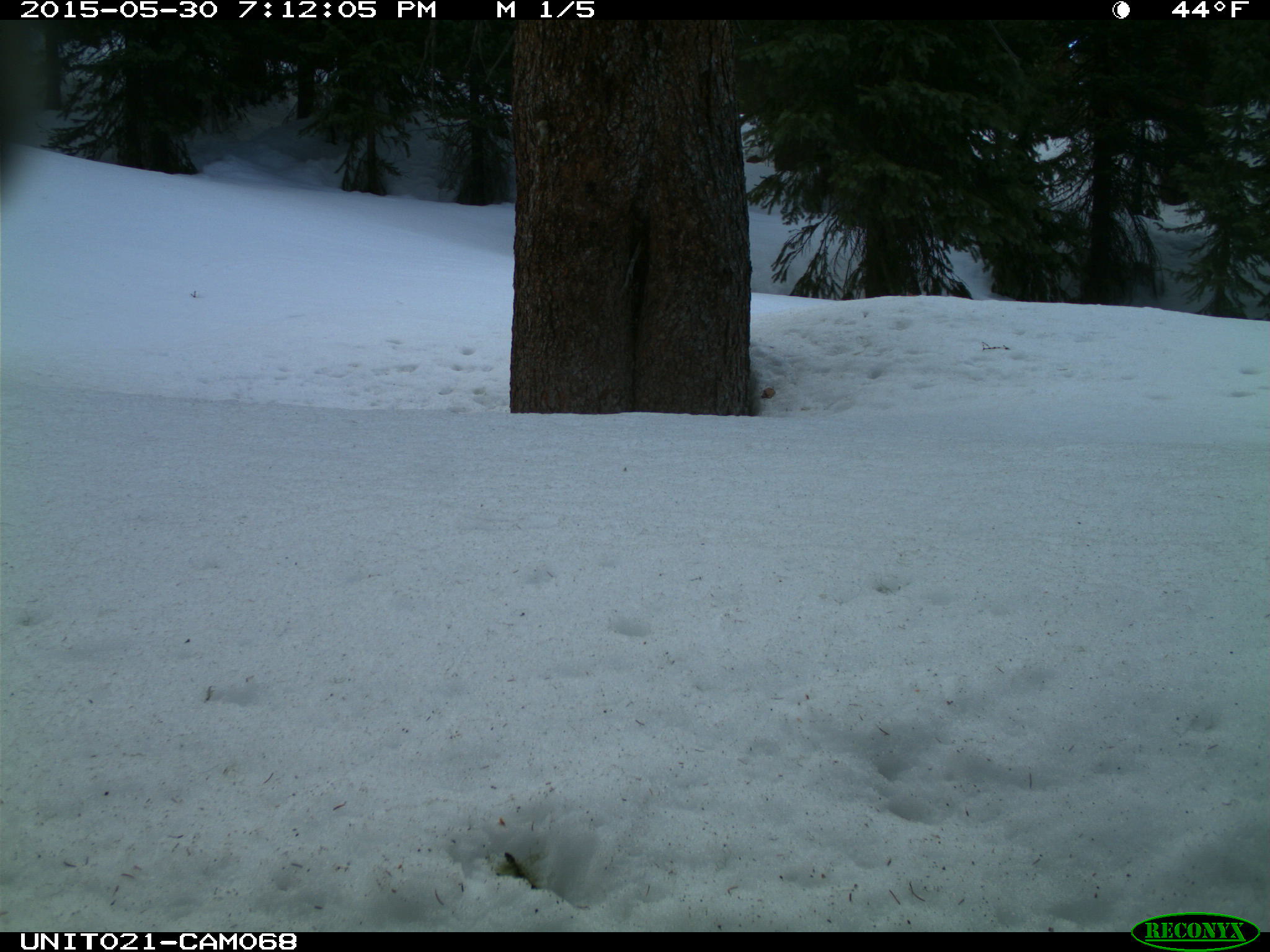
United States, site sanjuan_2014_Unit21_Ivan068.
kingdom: Animalia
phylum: Chordata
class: Aves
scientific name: Aves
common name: birds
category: unidentified bird